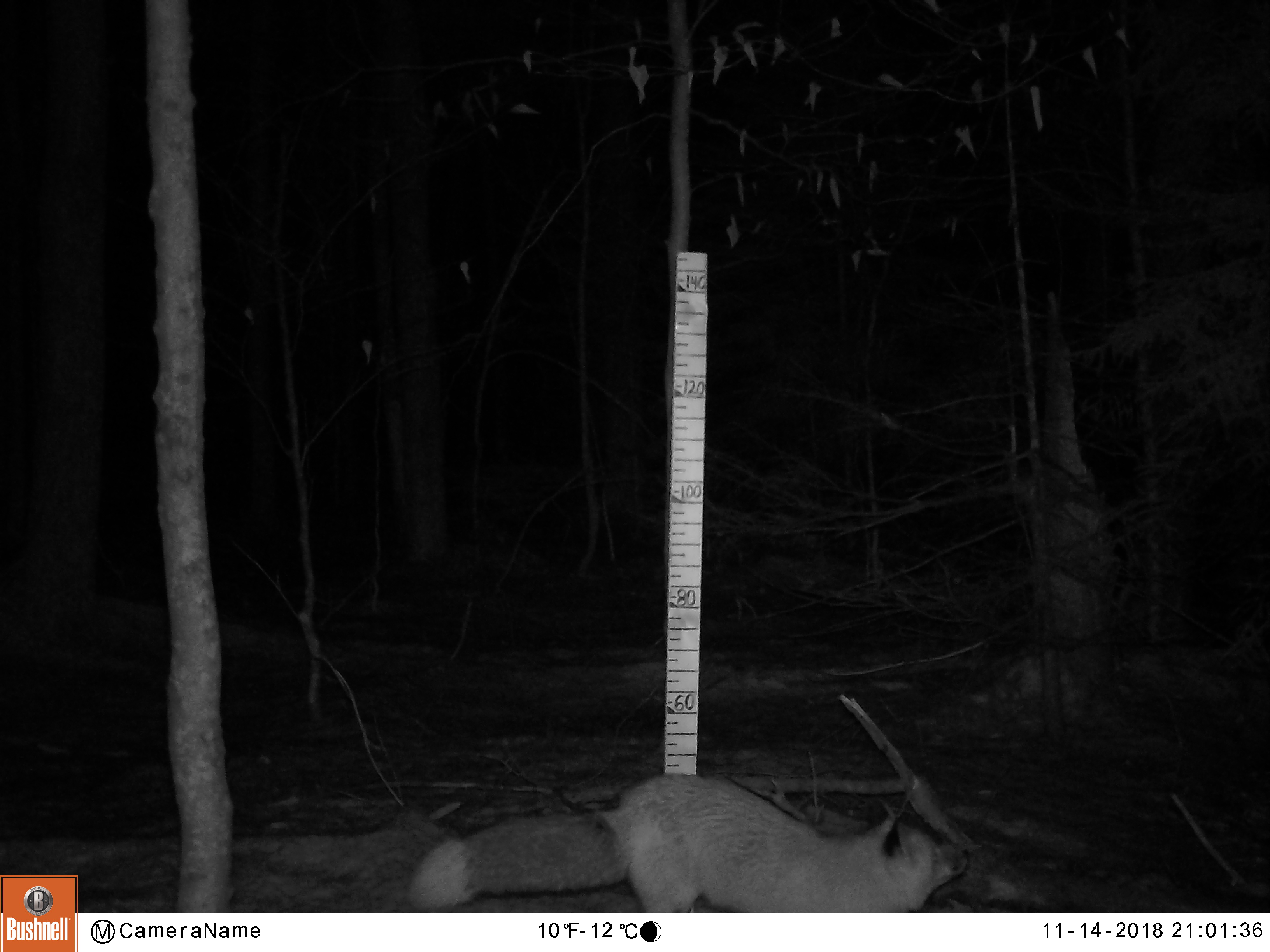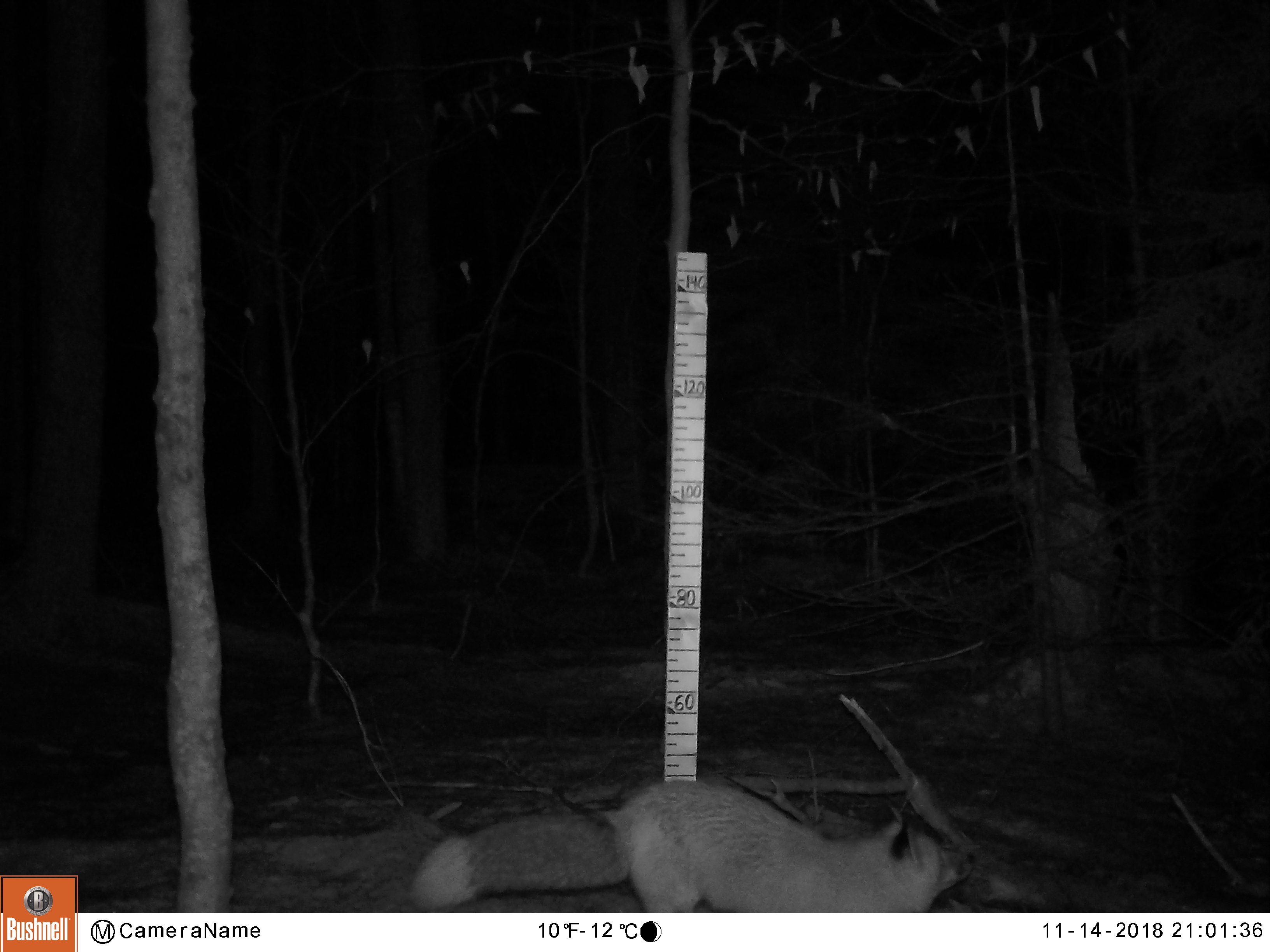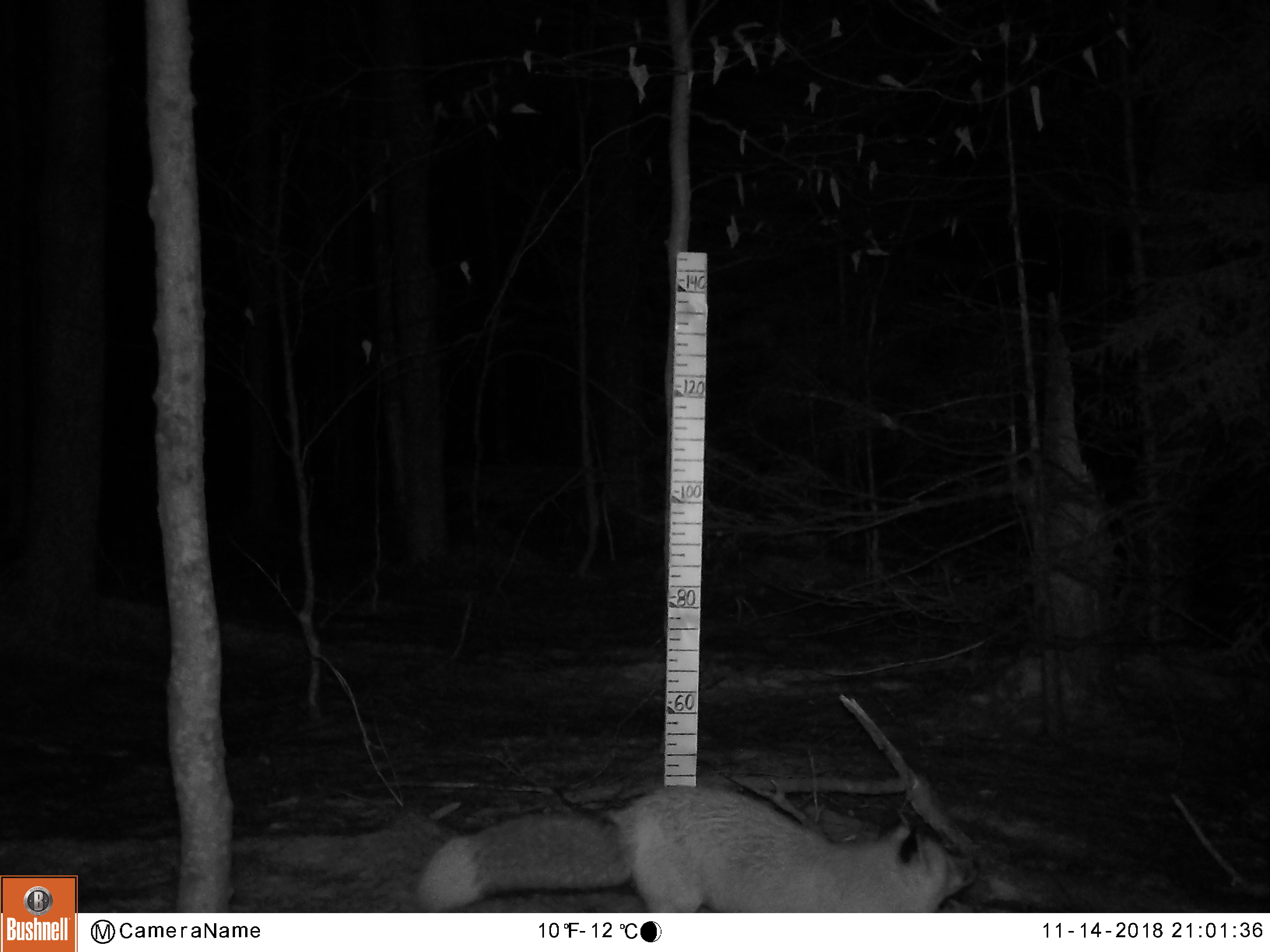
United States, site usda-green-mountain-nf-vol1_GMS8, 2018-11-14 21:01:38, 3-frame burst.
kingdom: Animalia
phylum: Chordata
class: Mammalia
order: Carnivora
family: Canidae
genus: Vulpes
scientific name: Vulpes vulpes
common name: red fox